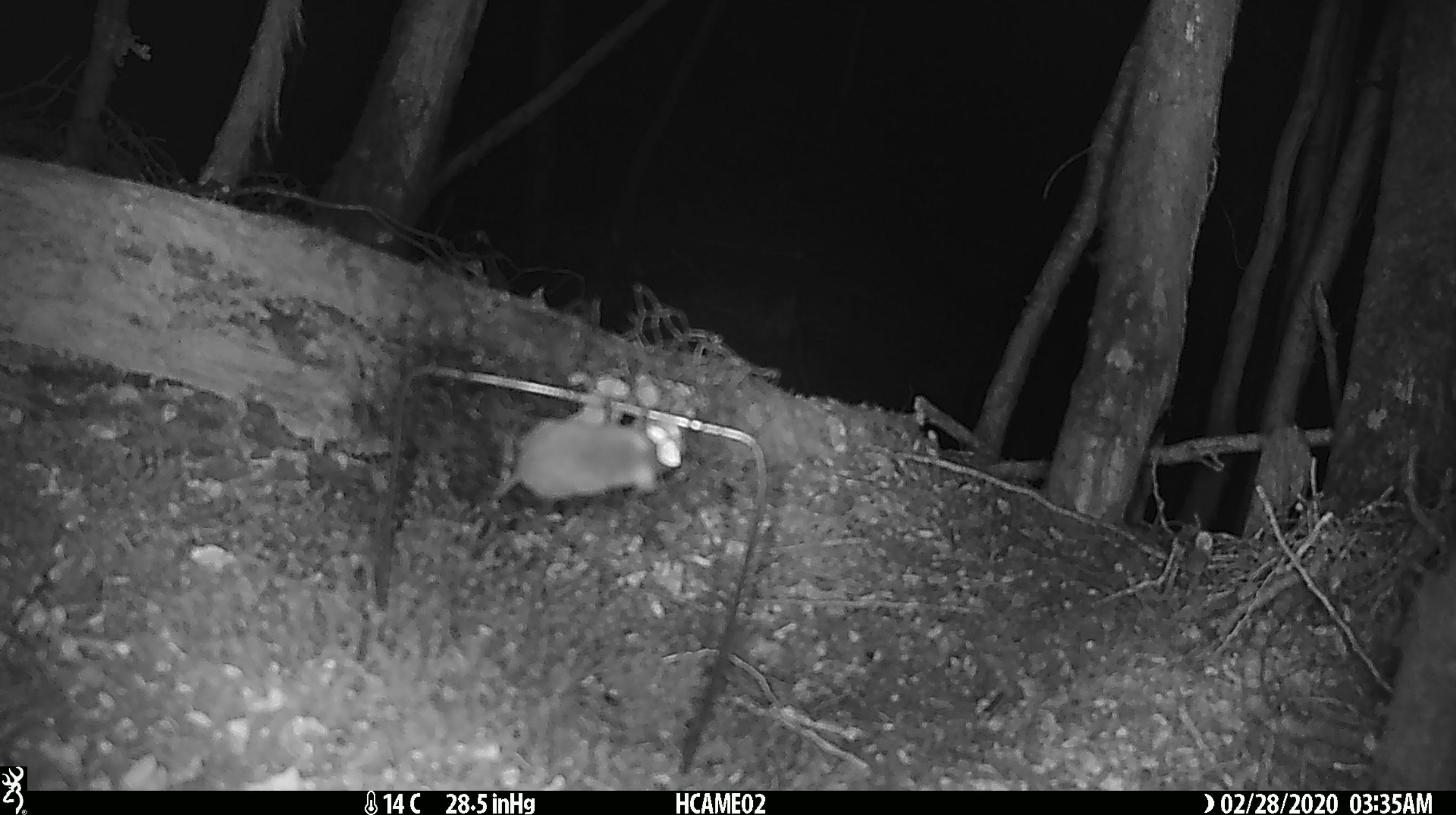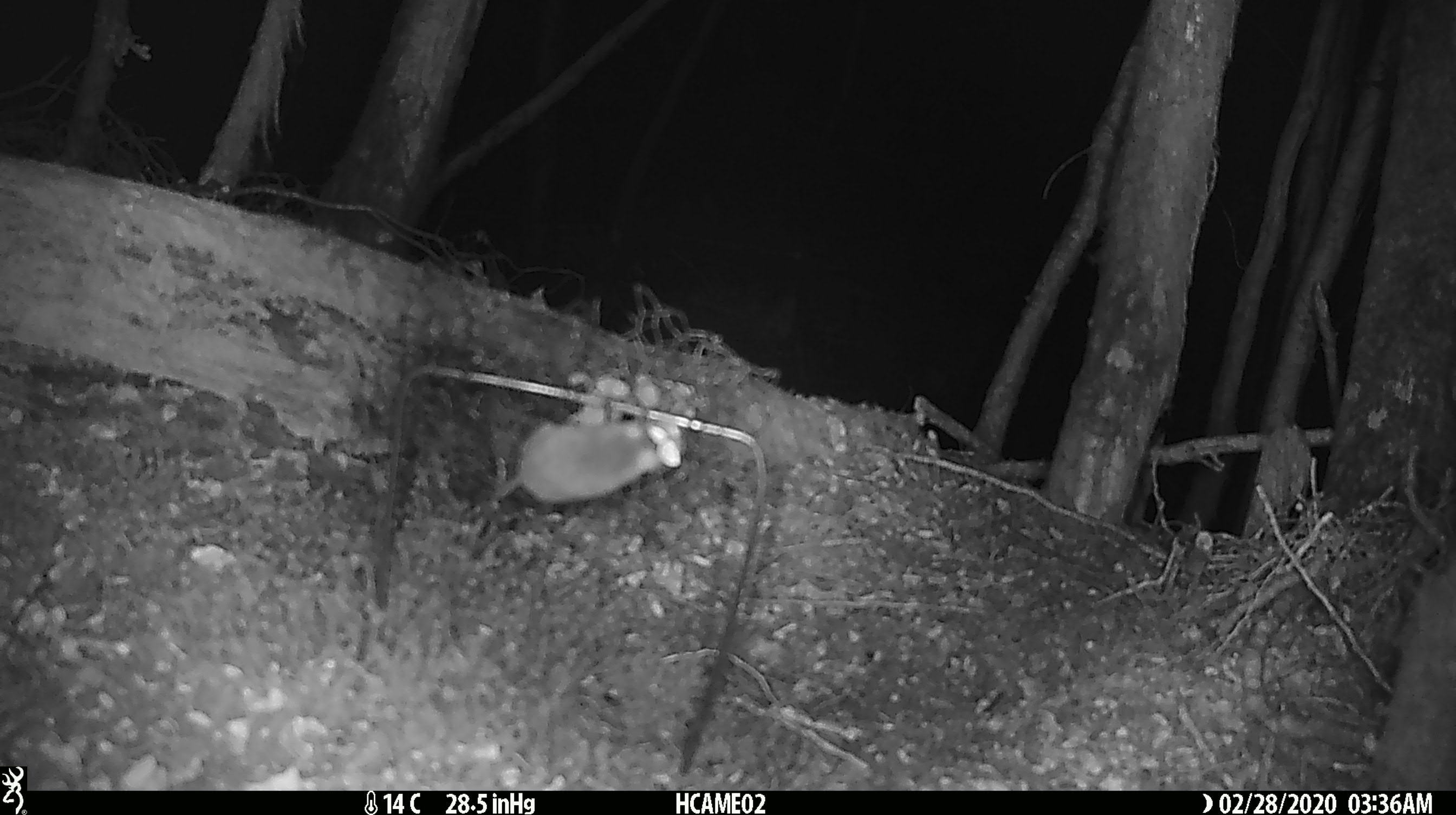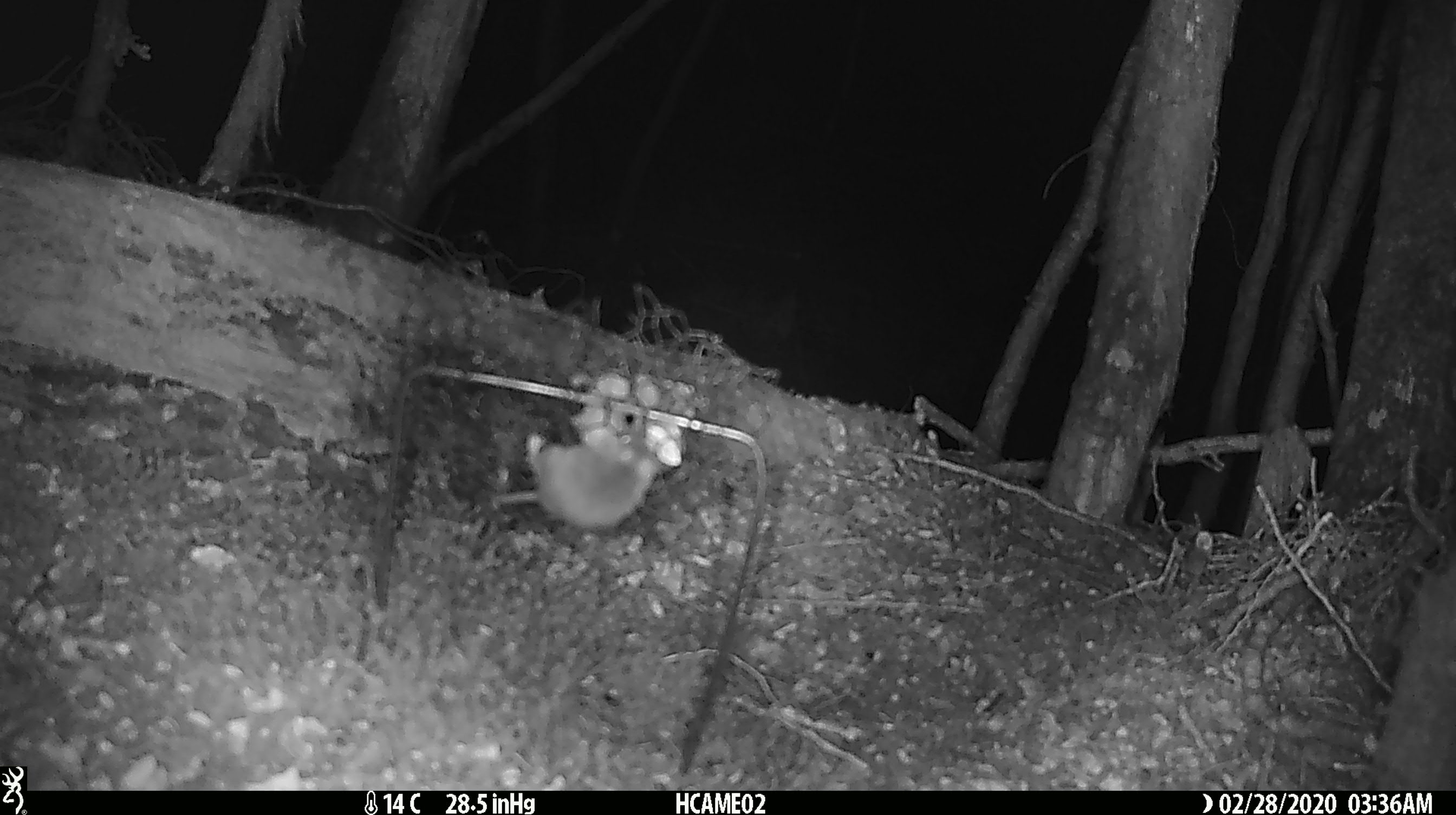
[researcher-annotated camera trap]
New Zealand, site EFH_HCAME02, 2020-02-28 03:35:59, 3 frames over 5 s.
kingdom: Animalia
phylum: Chordata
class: Mammalia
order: Rodentia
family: Muridae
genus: Mus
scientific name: Mus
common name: mouse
Mouse (Mus).